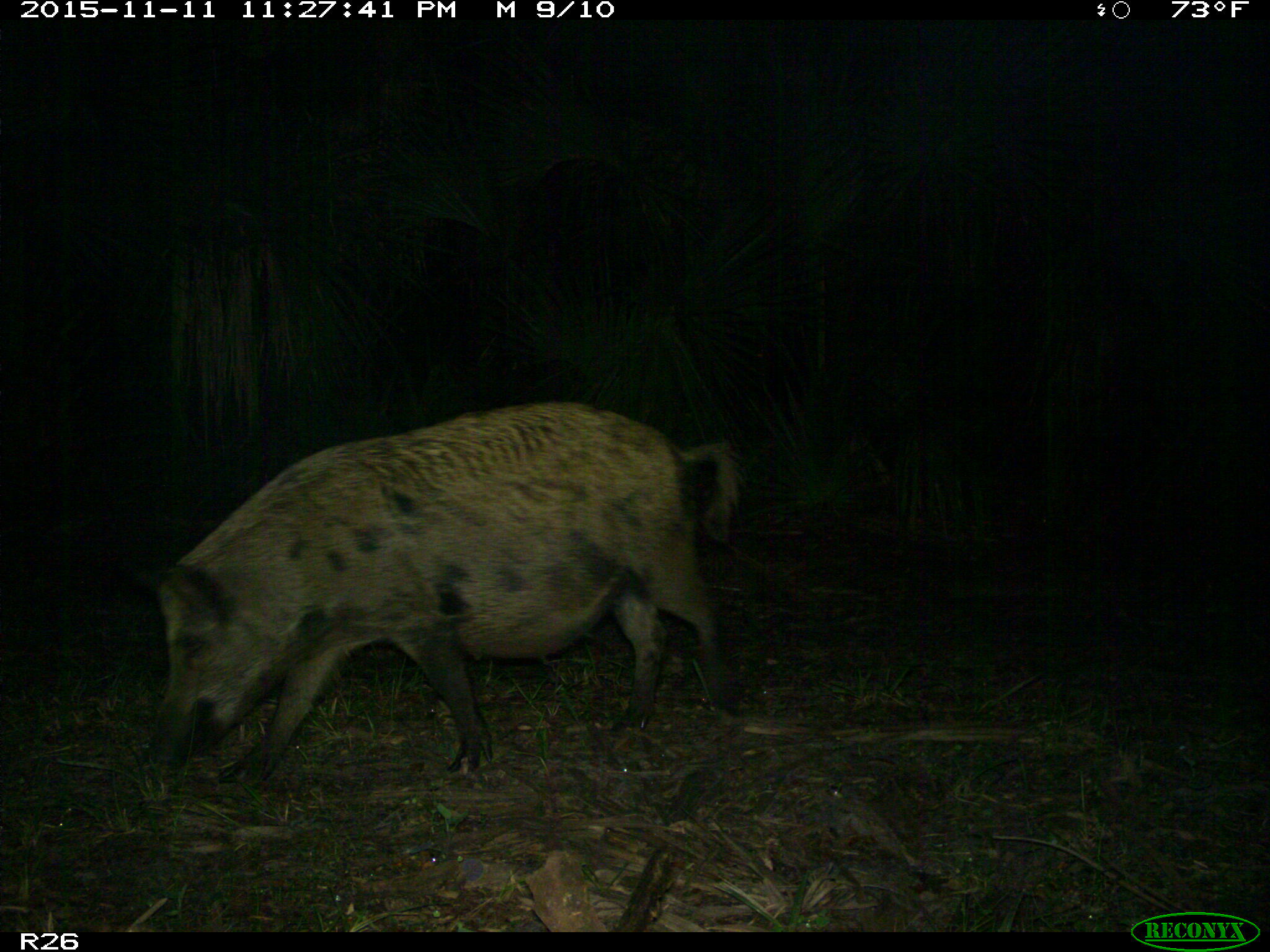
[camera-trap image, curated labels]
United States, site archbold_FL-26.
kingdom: Animalia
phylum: Chordata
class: Mammalia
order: Artiodactyla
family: Suidae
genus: Sus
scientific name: Sus scrofa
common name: wild boar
Sus scrofa (wild boar).